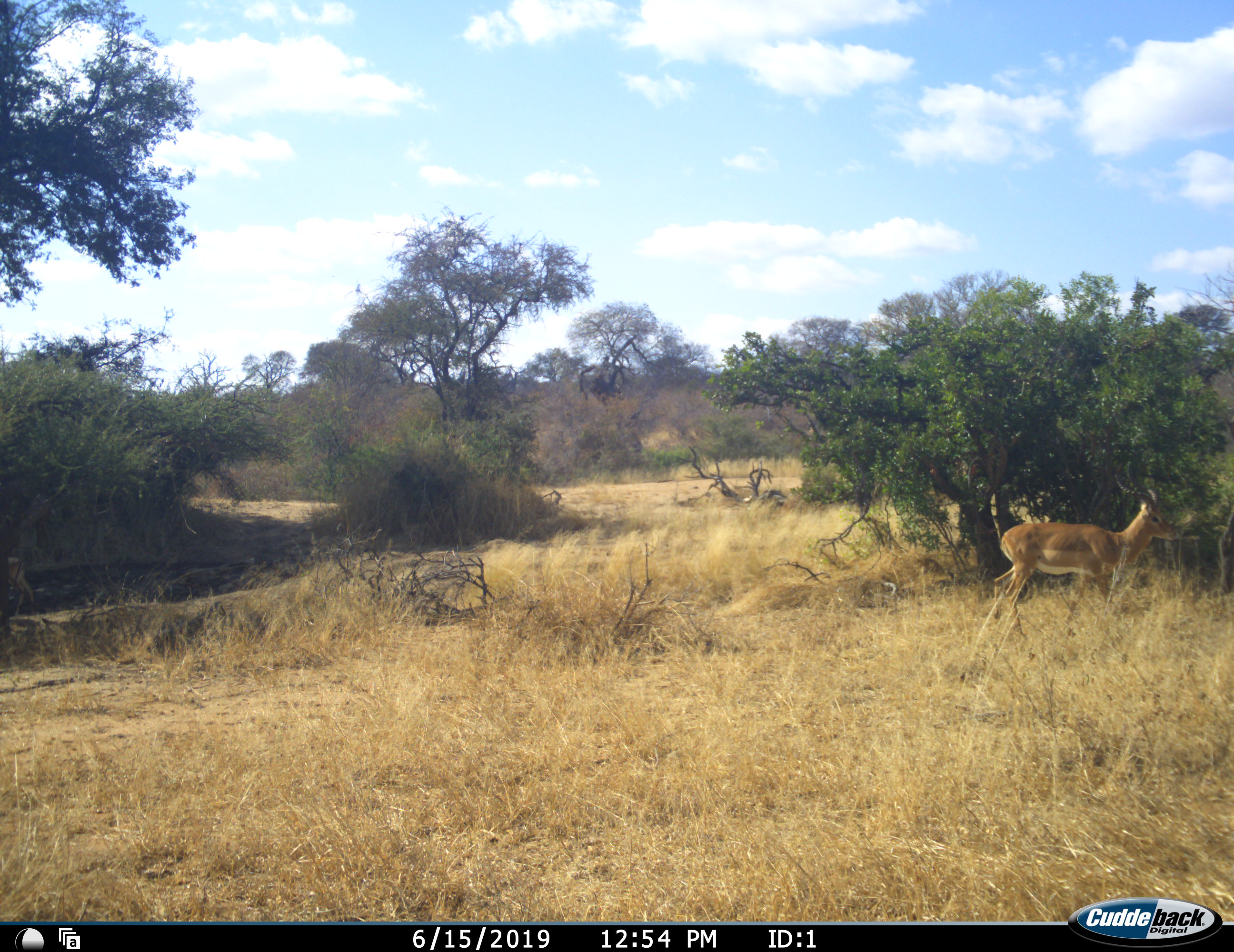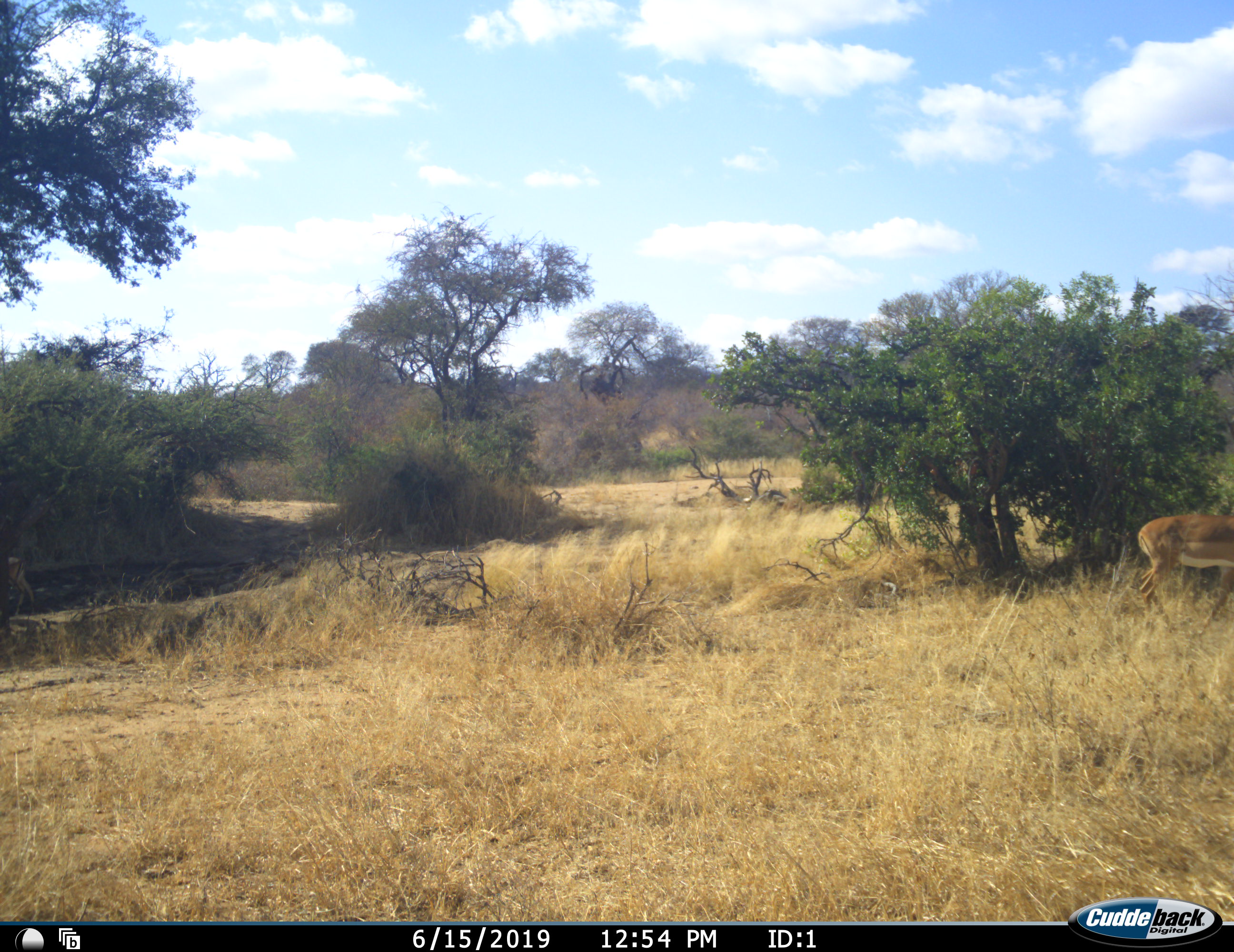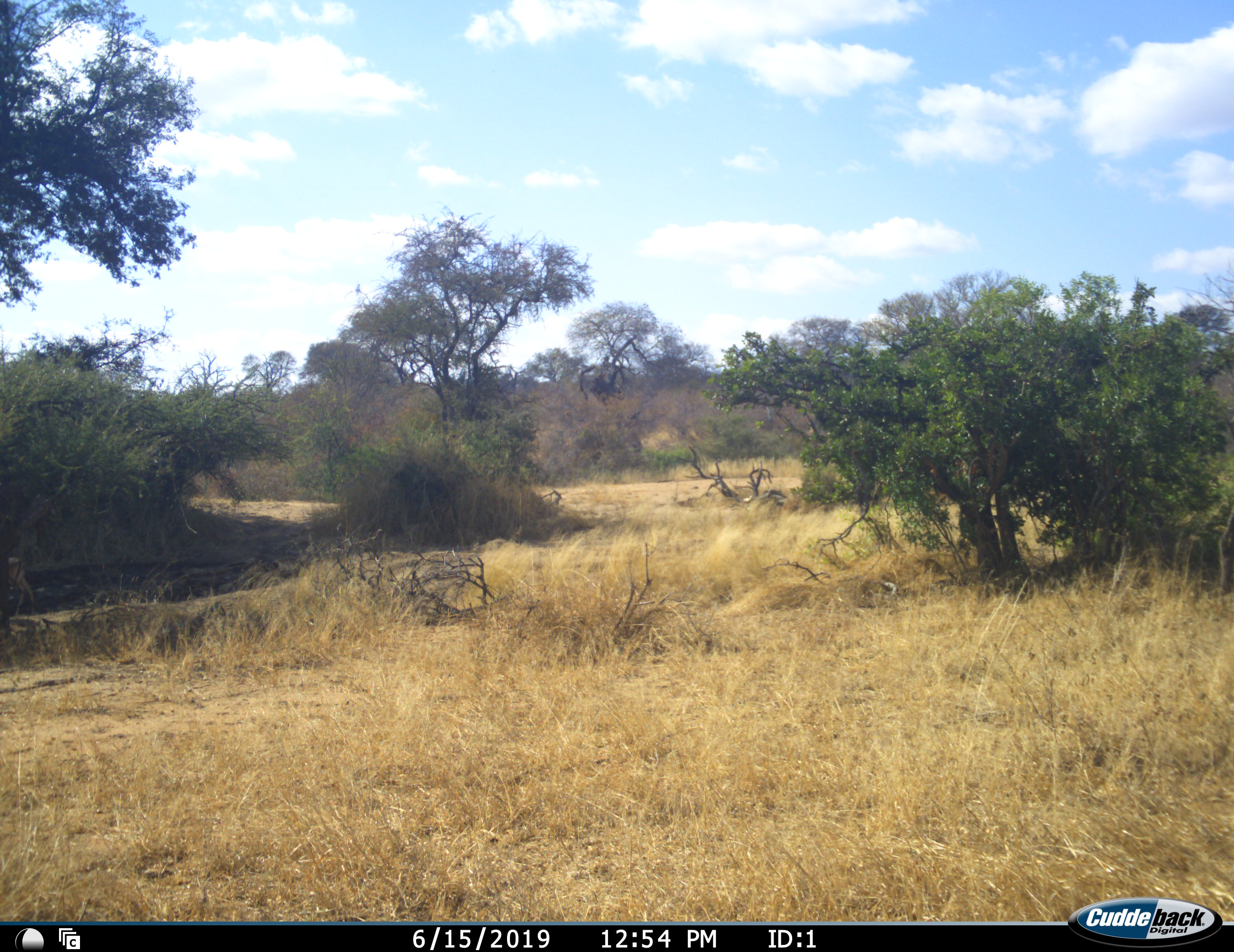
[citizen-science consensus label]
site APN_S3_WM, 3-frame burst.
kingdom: Animalia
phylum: Chordata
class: Mammalia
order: Artiodactyla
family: Bovidae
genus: Aepyceros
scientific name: Aepyceros melampus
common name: impala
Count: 1.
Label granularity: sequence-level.